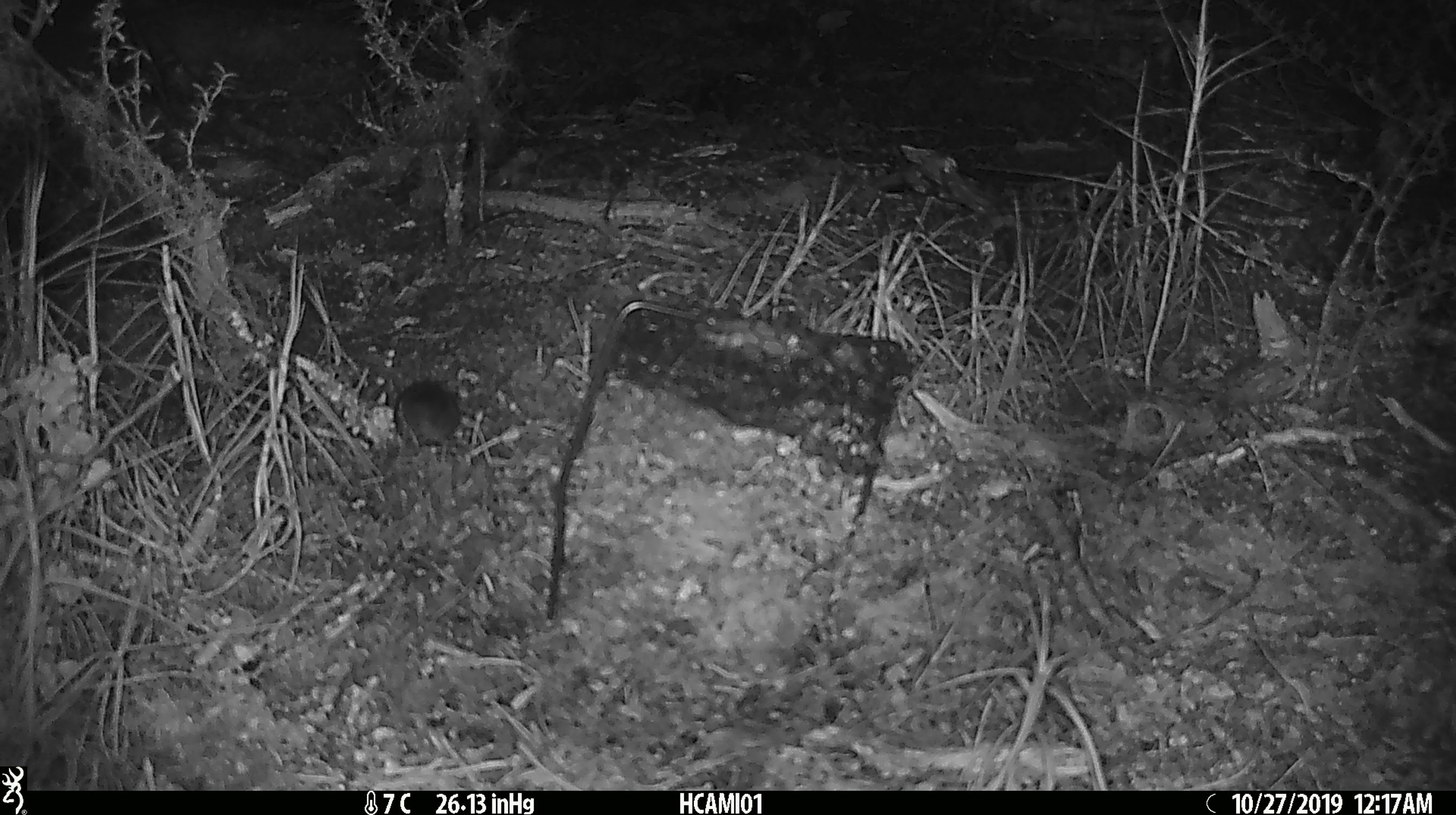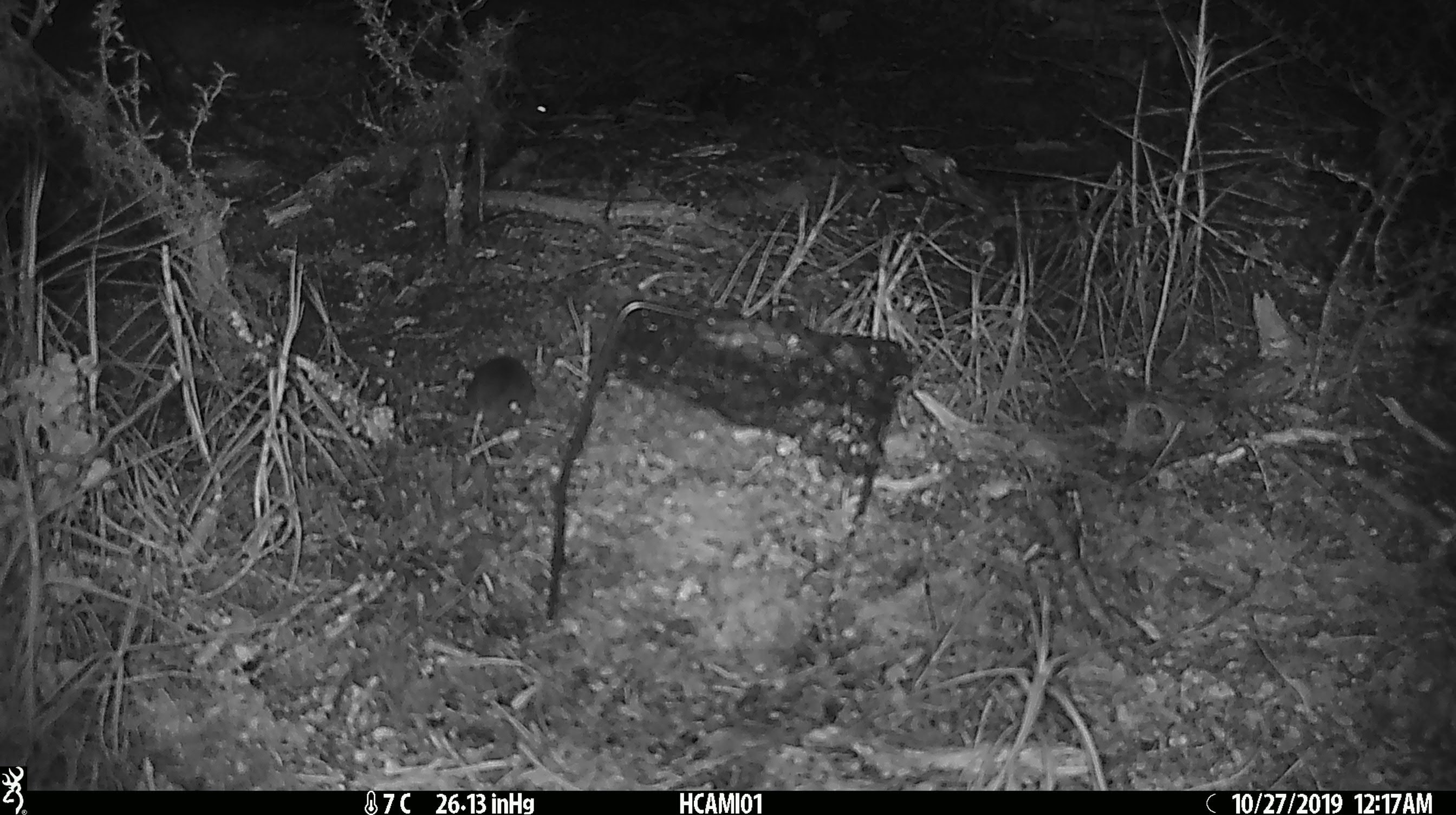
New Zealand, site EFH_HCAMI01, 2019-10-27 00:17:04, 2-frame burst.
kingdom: Animalia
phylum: Chordata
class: Mammalia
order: Rodentia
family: Muridae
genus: Mus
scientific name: Mus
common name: mouse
Mouse (Mus).